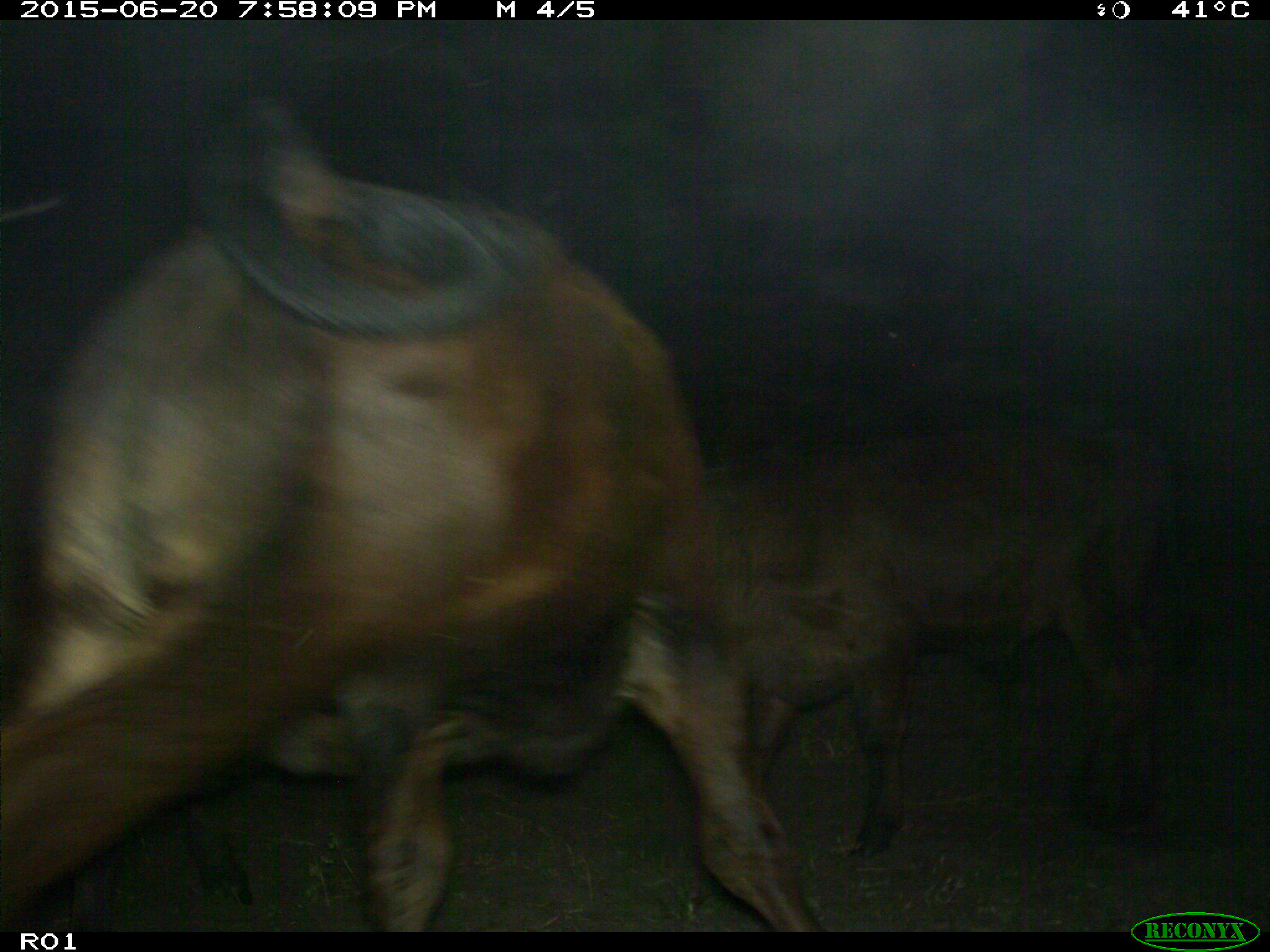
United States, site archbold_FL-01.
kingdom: Animalia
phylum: Chordata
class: Mammalia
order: Artiodactyla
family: Bovidae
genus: Bos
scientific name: Bos taurus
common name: domestic cow